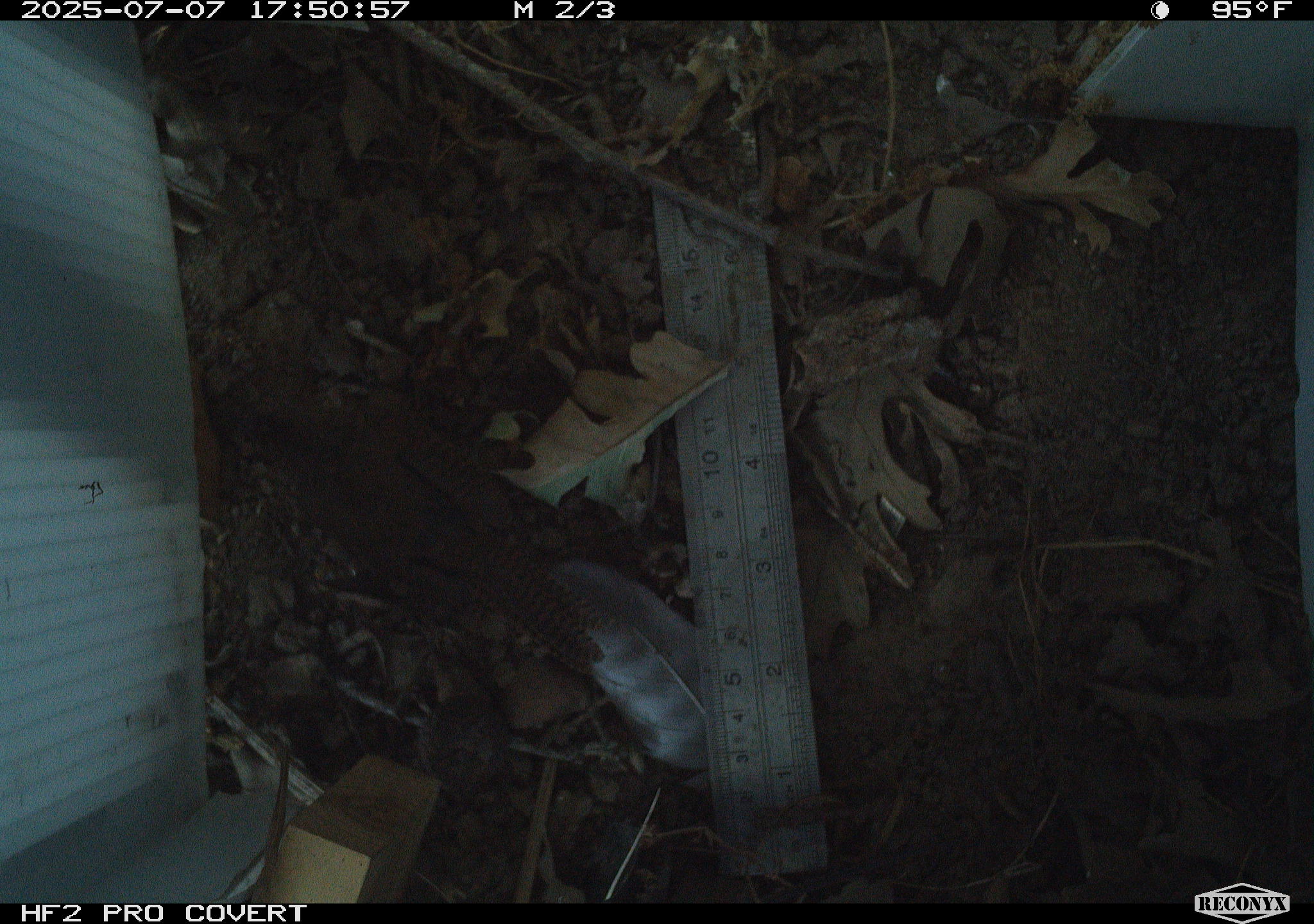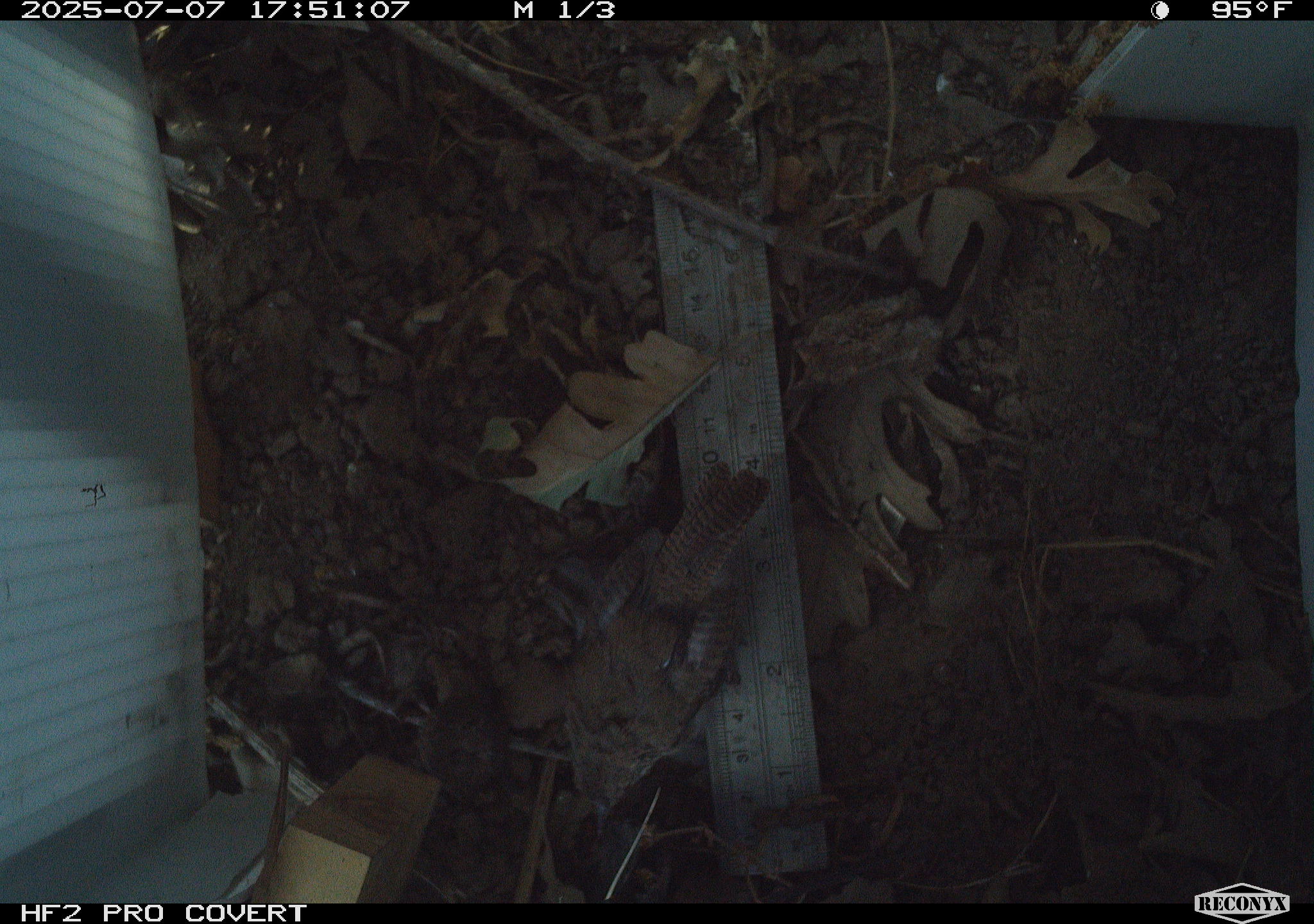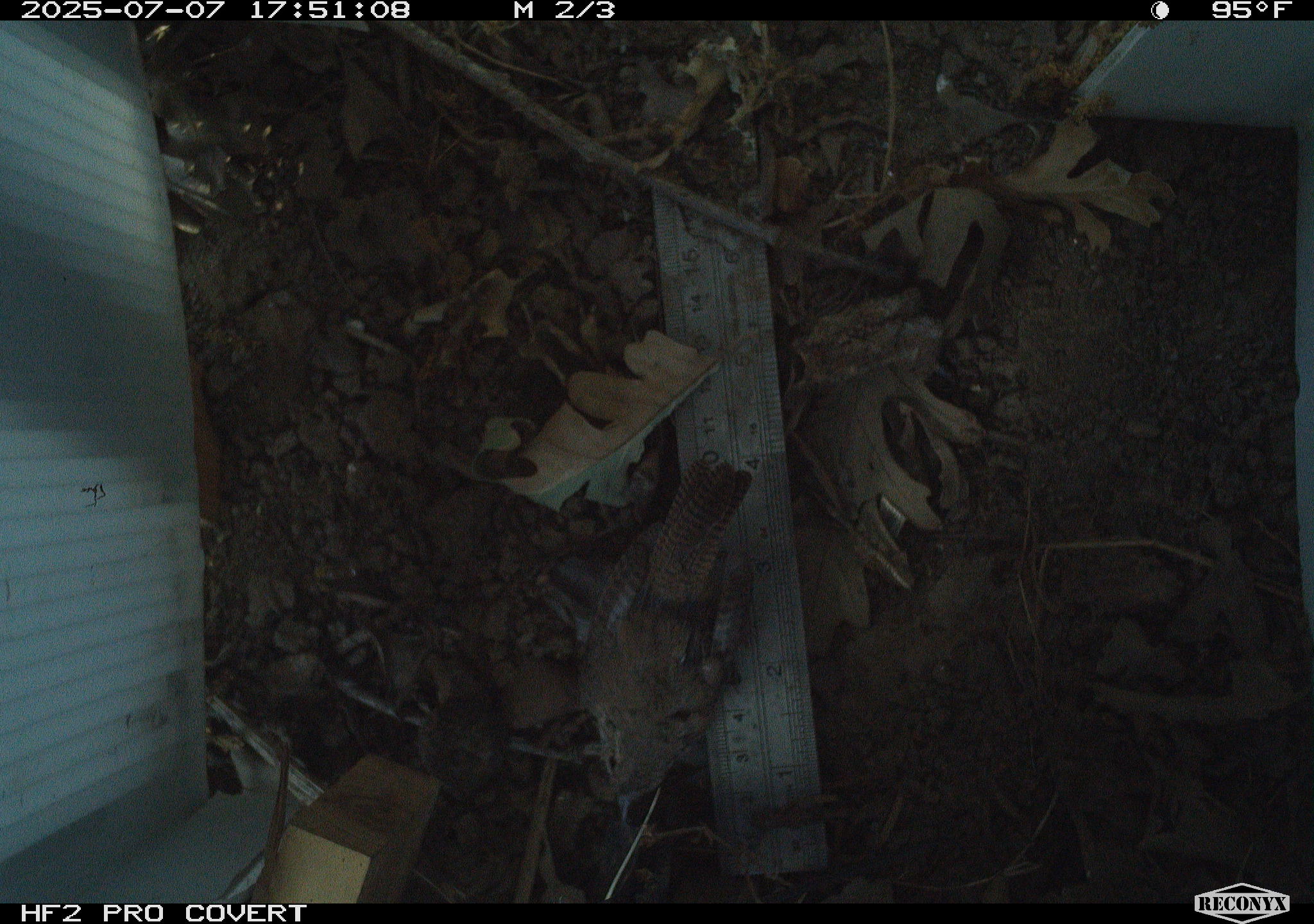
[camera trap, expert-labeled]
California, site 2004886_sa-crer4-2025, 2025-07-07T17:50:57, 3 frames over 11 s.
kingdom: Animalia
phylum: Chordata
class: Aves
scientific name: Aves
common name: bird